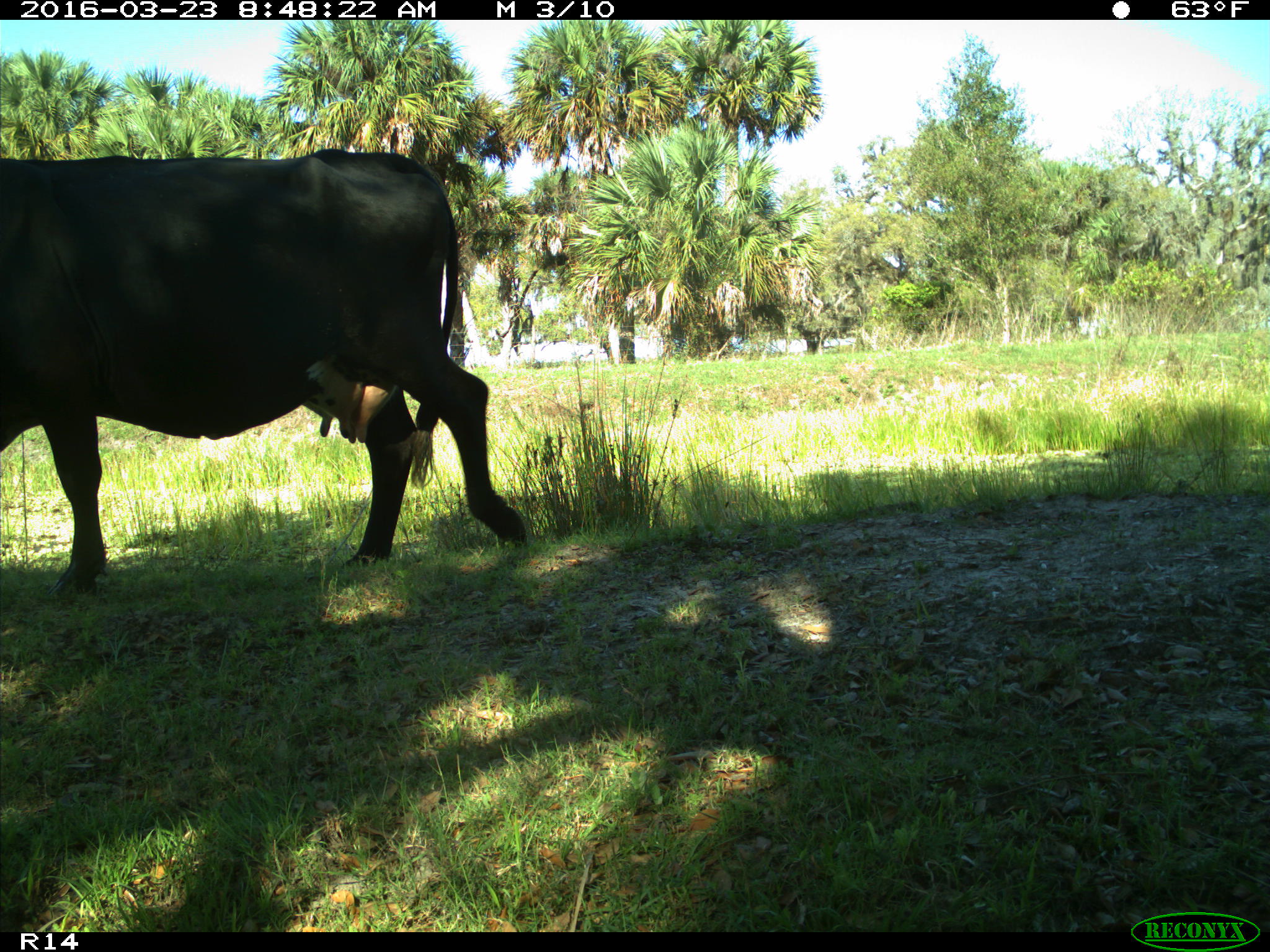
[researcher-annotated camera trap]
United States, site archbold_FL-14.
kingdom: Animalia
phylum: Chordata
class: Mammalia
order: Artiodactyla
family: Bovidae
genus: Bos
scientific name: Bos taurus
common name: domestic cow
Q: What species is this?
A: Bos taurus (domestic cow).